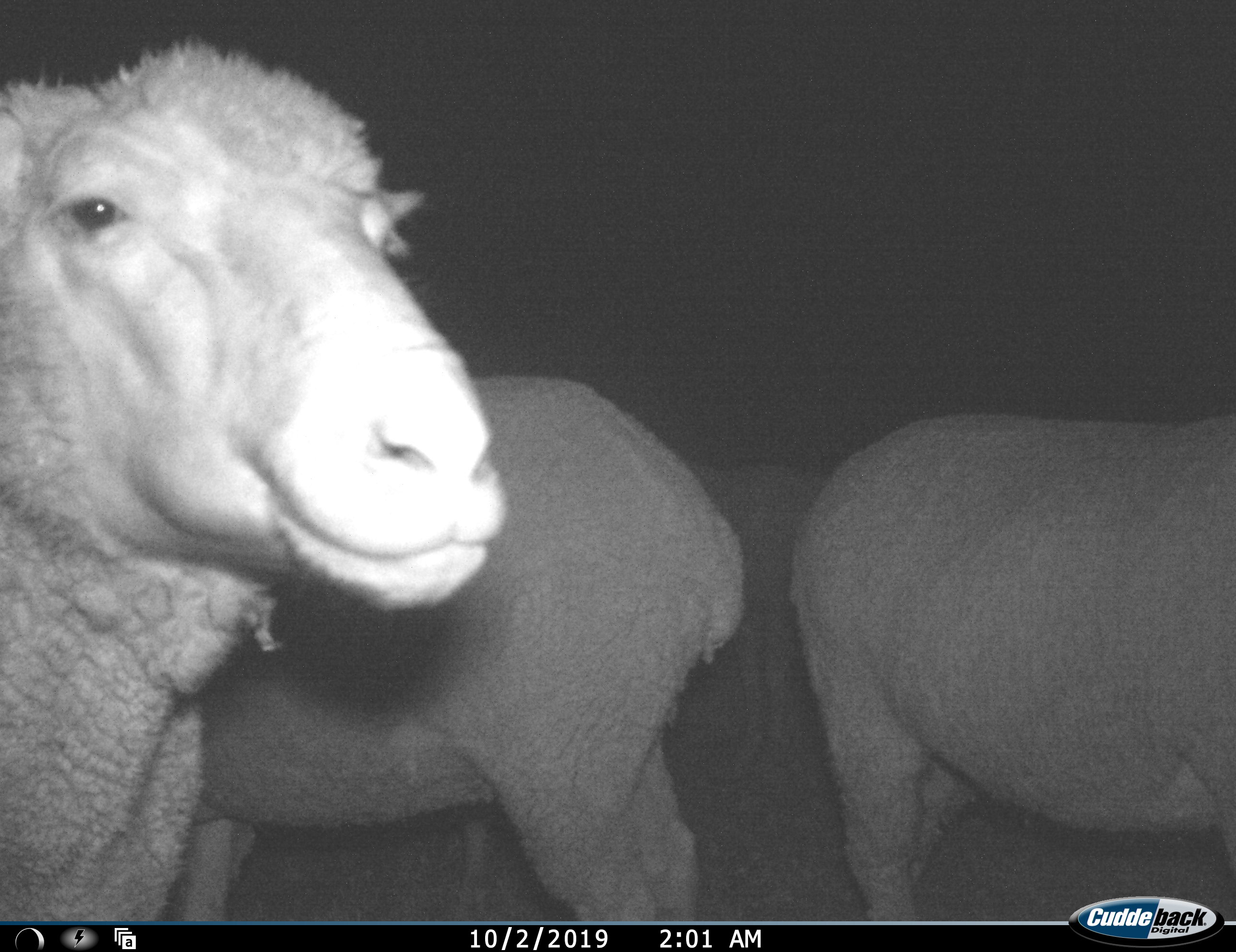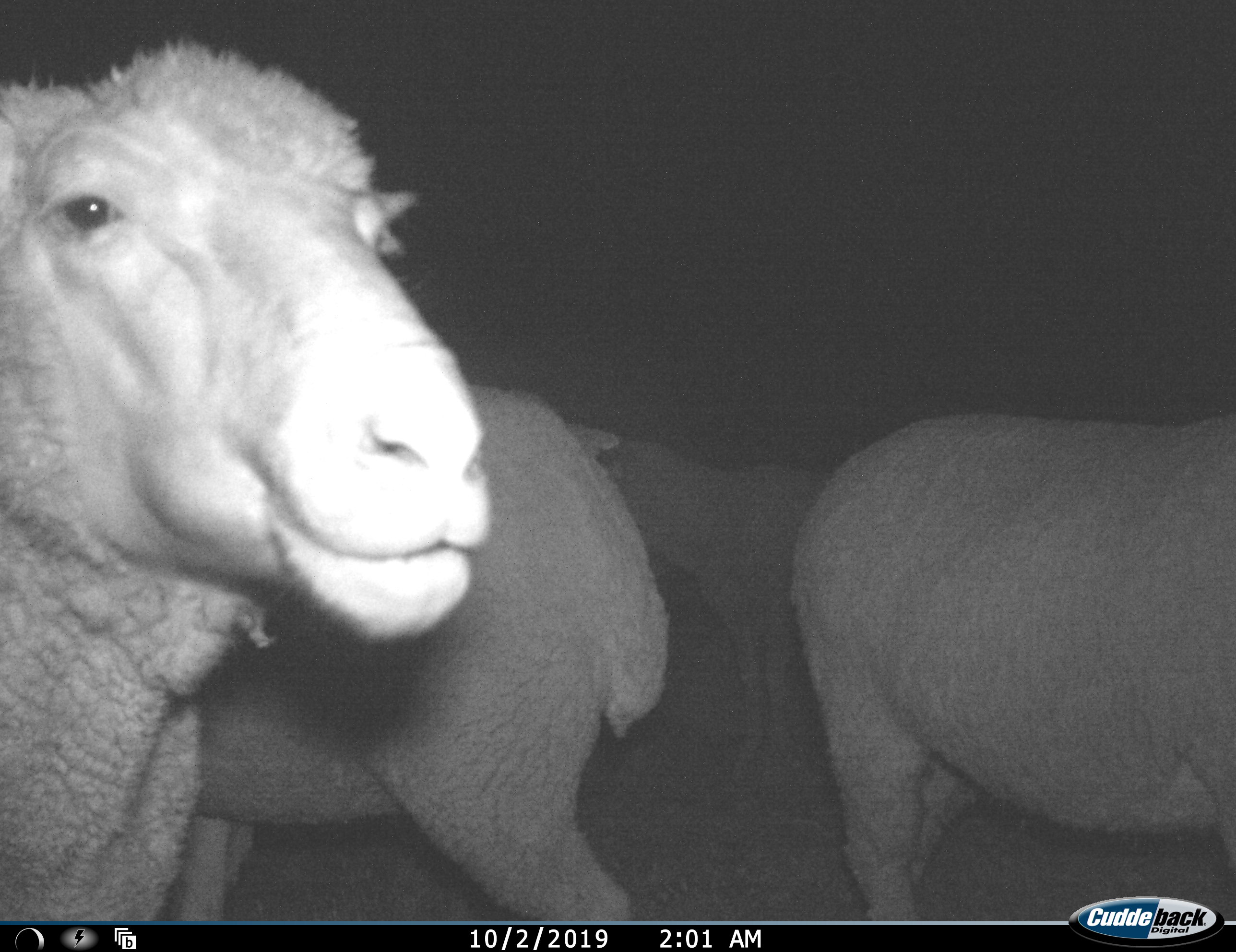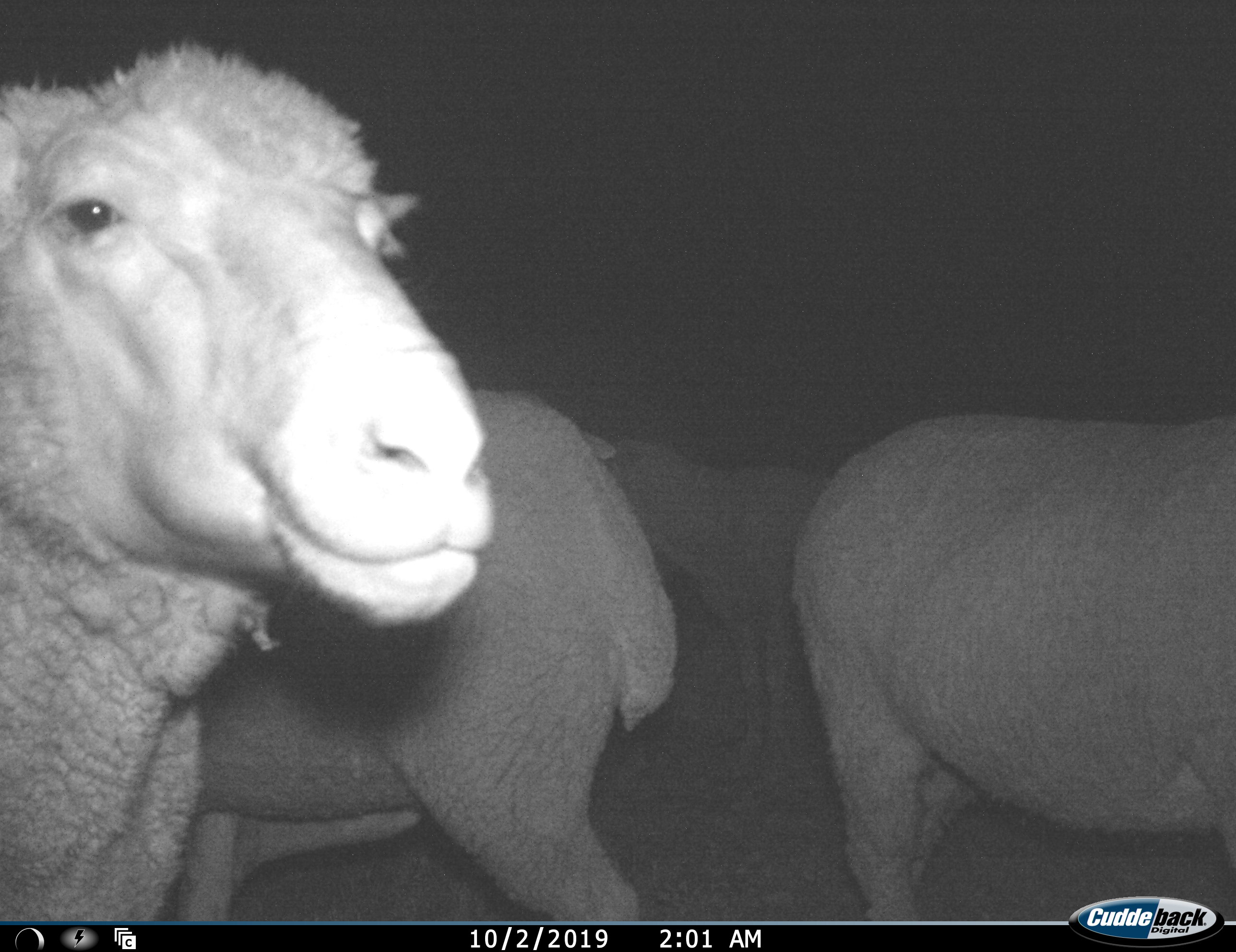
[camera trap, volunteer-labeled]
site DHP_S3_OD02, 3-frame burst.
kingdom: Animalia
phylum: Chordata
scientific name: Vertebrata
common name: domestic animal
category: domesticanimal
Domesticanimal (domestic animal) (Vertebrata), count 4. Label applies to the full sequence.